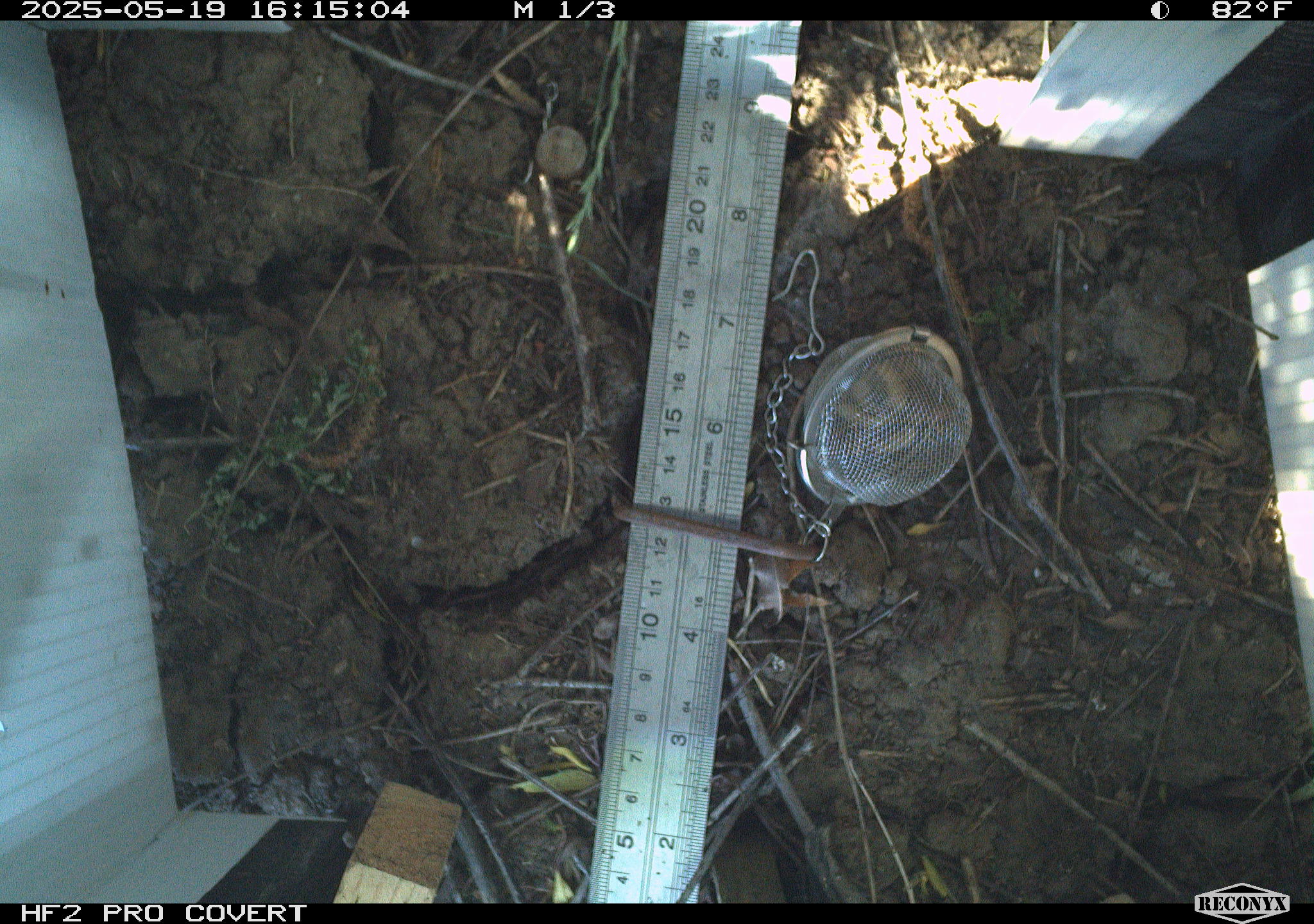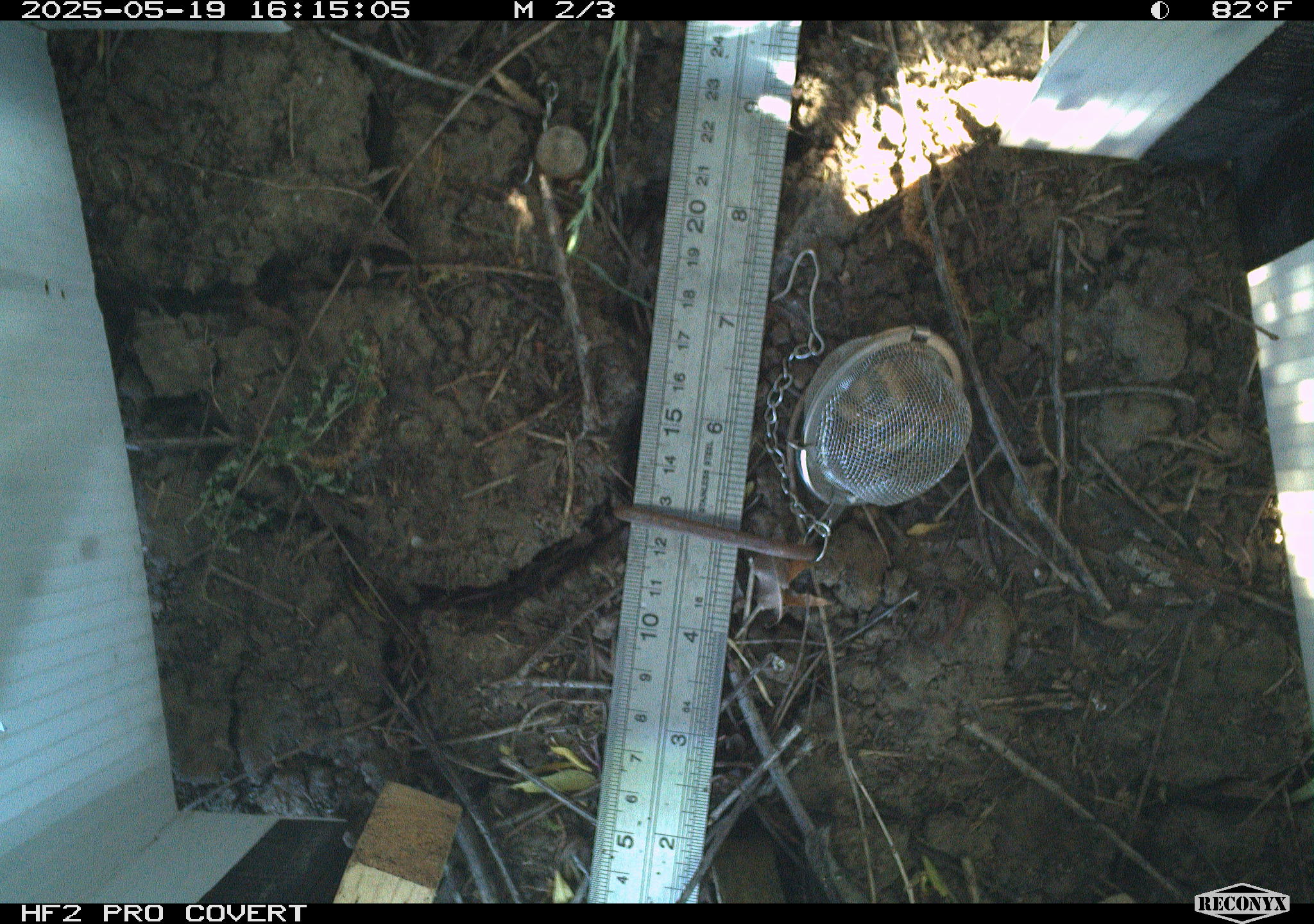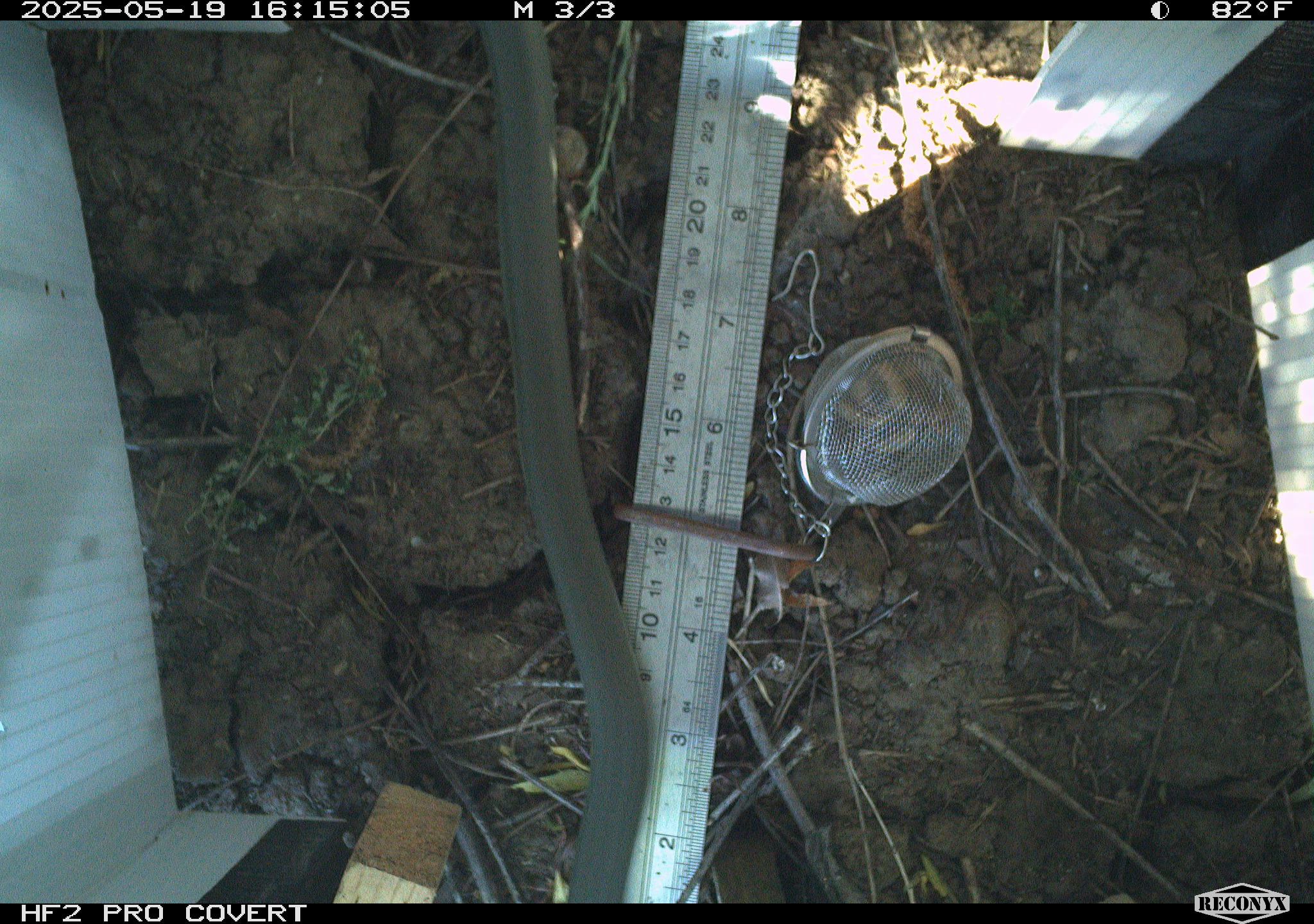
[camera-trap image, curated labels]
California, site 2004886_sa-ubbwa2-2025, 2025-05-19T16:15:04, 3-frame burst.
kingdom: Animalia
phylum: Chordata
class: Reptilia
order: Squamata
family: Colubridae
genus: Coluber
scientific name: Coluber constrictor mormon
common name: western yellow-bellied racer